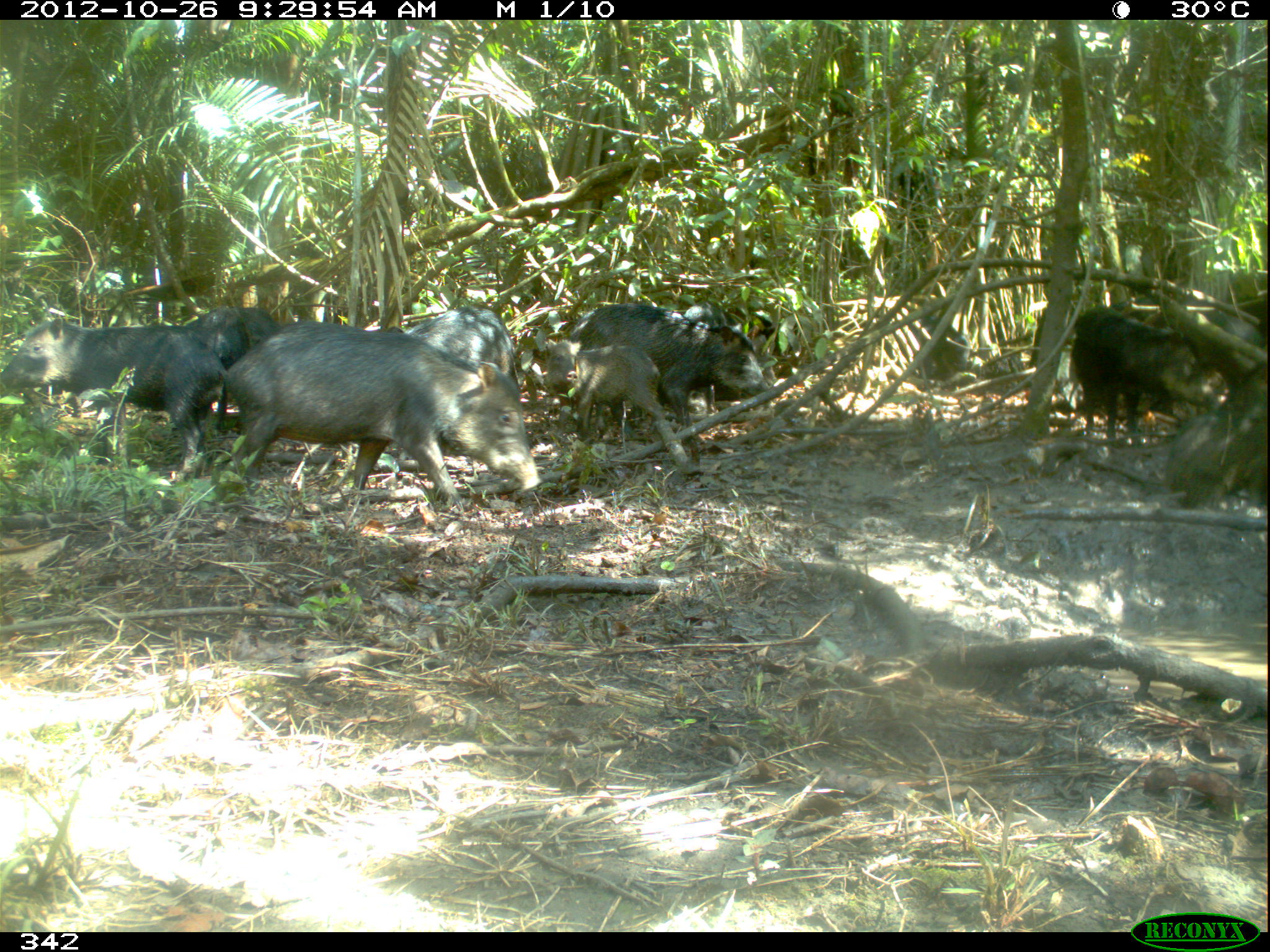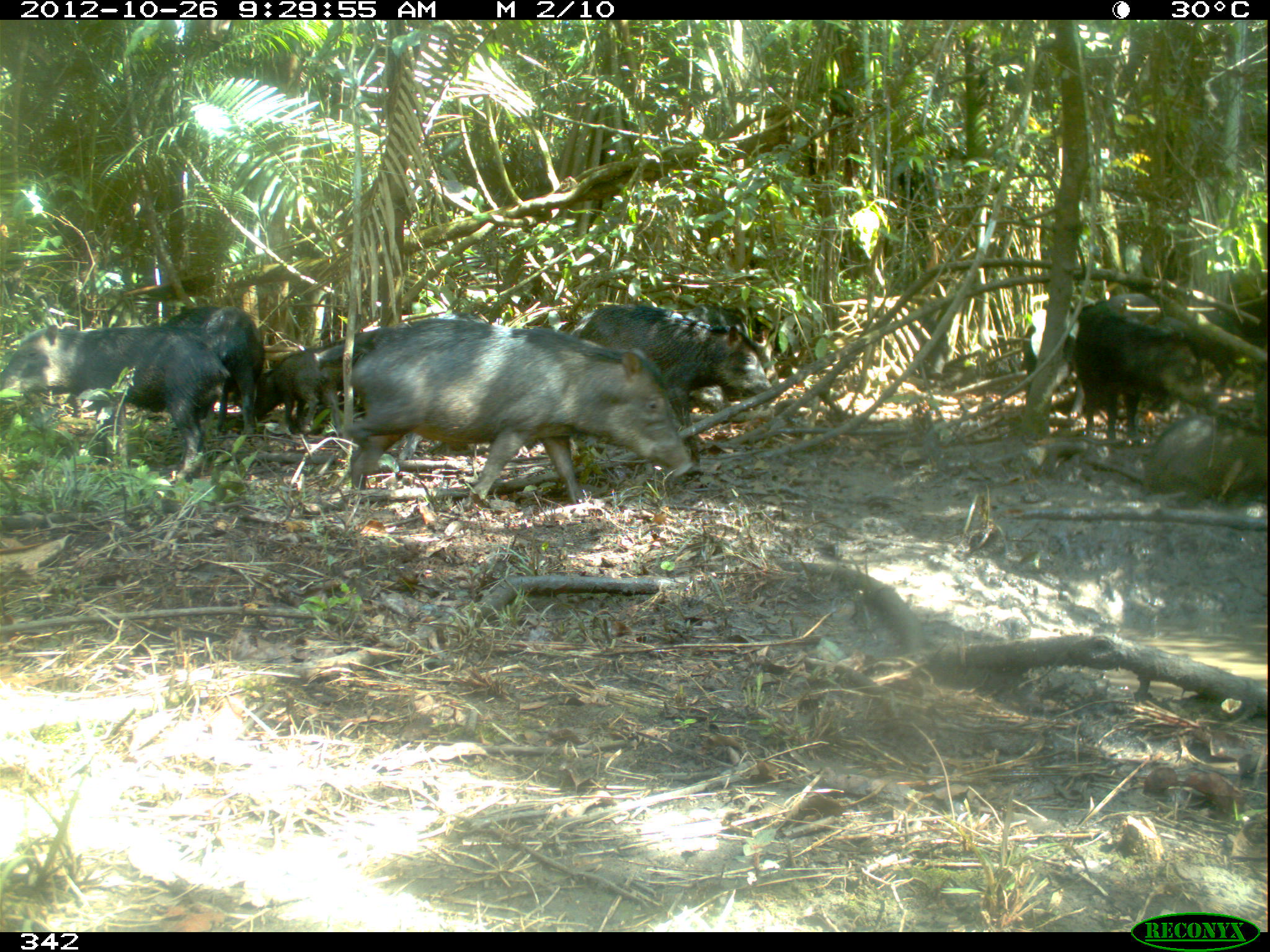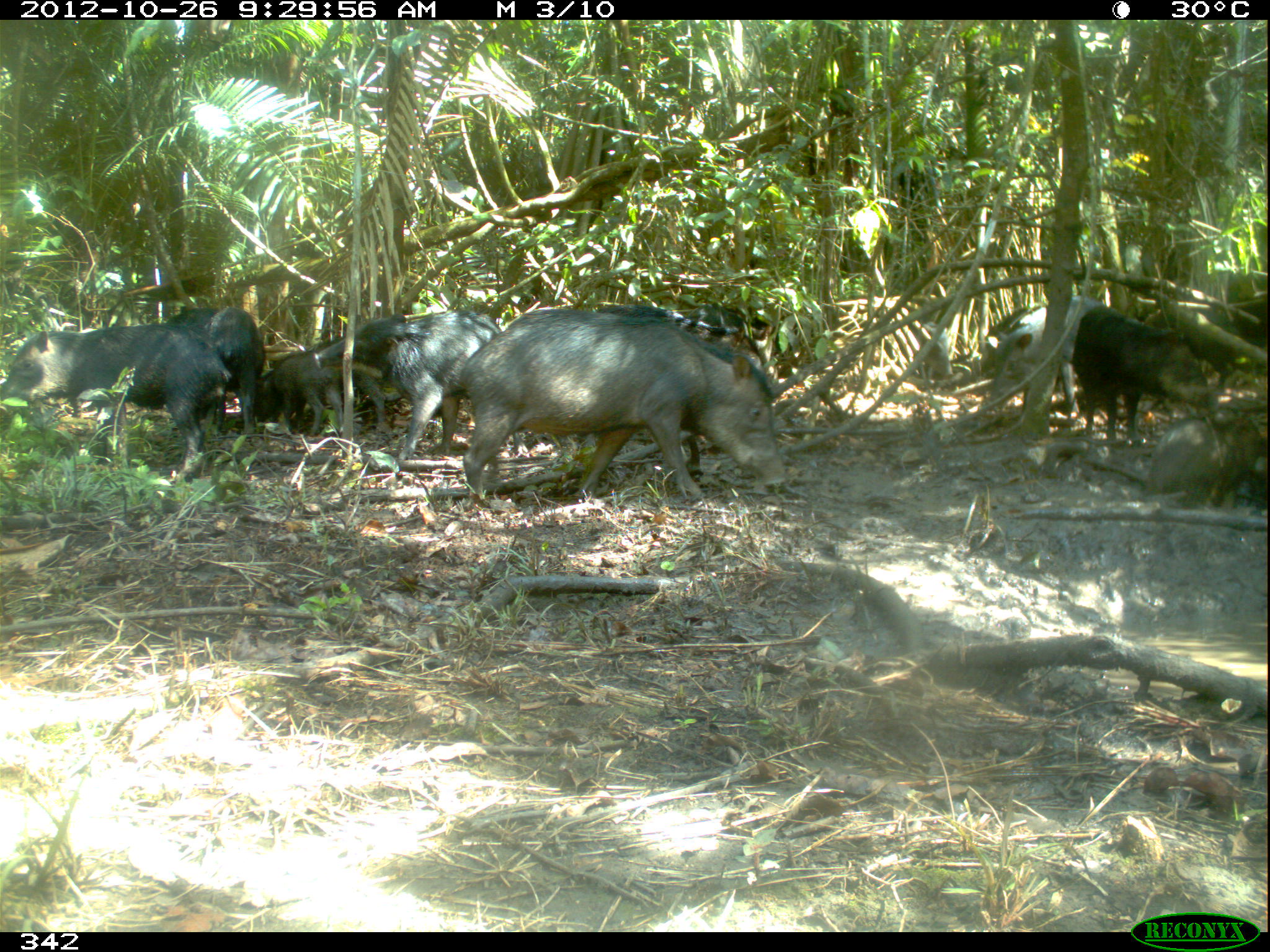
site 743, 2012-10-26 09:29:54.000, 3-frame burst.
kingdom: Animalia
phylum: Chordata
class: Mammalia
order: Artiodactyla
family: Tayassuidae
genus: Tayassu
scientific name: Tayassu pecari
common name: white-lipped peccary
Tayassu pecari (white-lipped peccary).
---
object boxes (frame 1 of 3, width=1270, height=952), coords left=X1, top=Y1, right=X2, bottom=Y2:
tayassu pecari: left=223, top=320, right=540, bottom=522; left=0, top=312, right=223, bottom=482; left=565, top=305, right=765, bottom=423; left=1067, top=309, right=1228, bottom=432; left=1162, top=367, right=1270, bottom=507; left=528, top=339, right=659, bottom=435; left=400, top=303, right=518, bottom=387; left=197, top=303, right=274, bottom=350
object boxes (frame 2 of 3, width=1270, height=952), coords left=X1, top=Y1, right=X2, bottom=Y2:
tayassu pecari: left=338, top=314, right=694, bottom=508; left=0, top=324, right=227, bottom=486; left=1066, top=295, right=1217, bottom=436; left=574, top=306, right=770, bottom=406; left=168, top=303, right=263, bottom=443; left=1145, top=416, right=1270, bottom=498; left=251, top=344, right=335, bottom=440; left=1156, top=306, right=1244, bottom=354; left=1107, top=291, right=1153, bottom=319